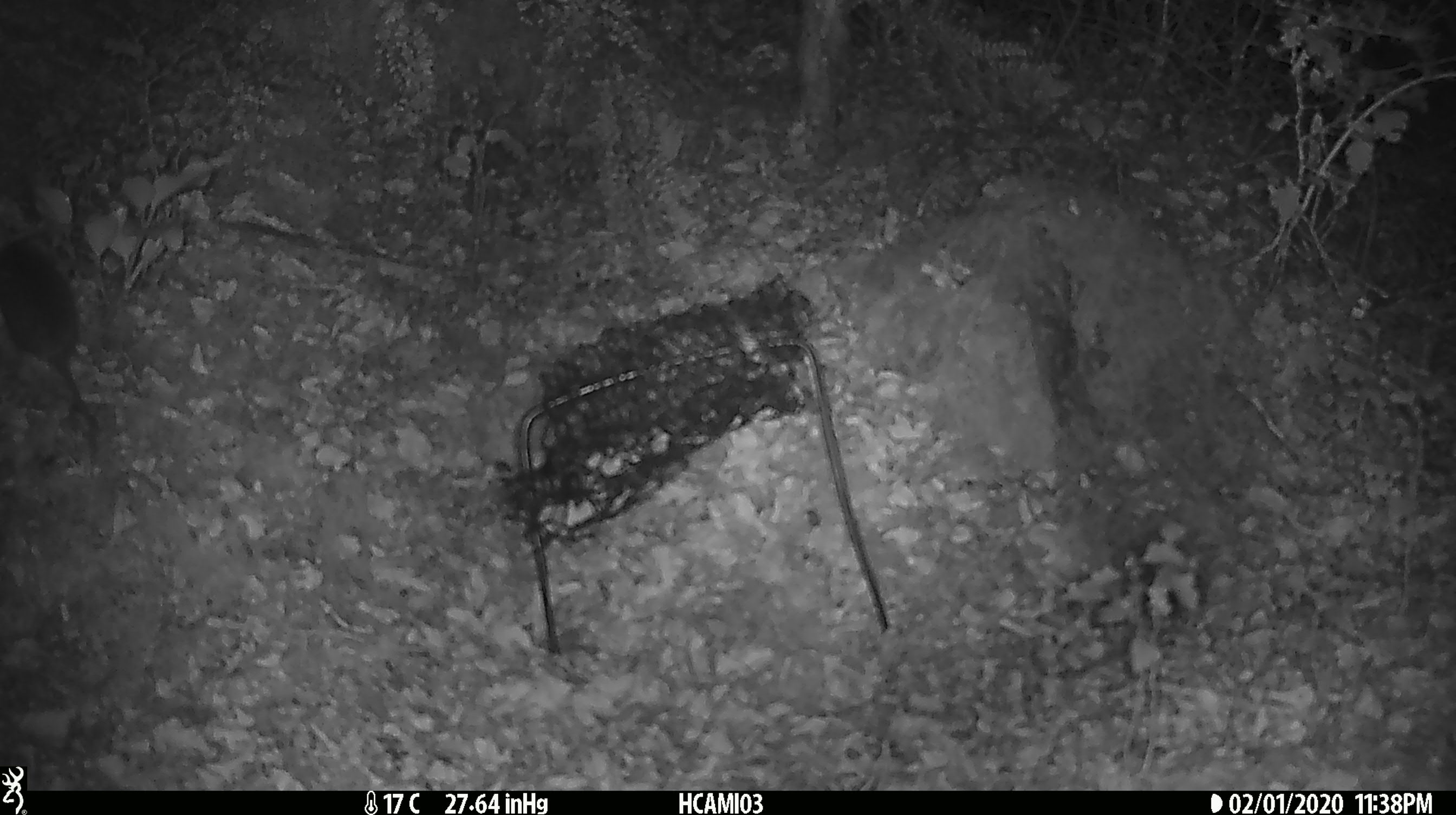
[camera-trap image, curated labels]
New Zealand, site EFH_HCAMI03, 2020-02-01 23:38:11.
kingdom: Animalia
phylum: Chordata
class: Mammalia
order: Rodentia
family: Muridae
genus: Mus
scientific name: Mus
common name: mouse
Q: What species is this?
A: Mouse (Mus).